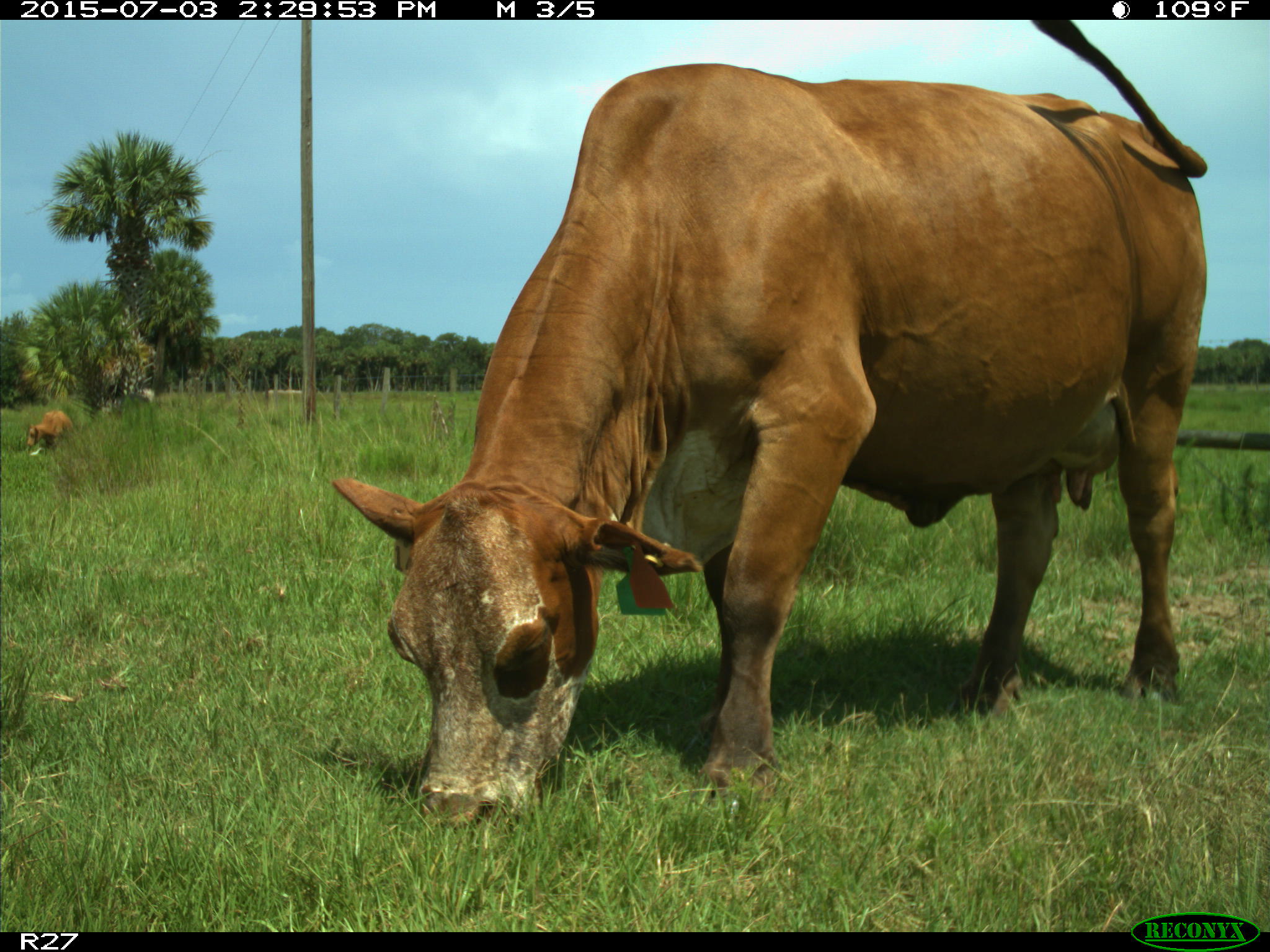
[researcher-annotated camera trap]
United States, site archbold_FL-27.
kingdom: Animalia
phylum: Chordata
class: Mammalia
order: Artiodactyla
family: Bovidae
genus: Bos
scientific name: Bos taurus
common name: domestic cow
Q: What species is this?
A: Bos taurus (domestic cow).